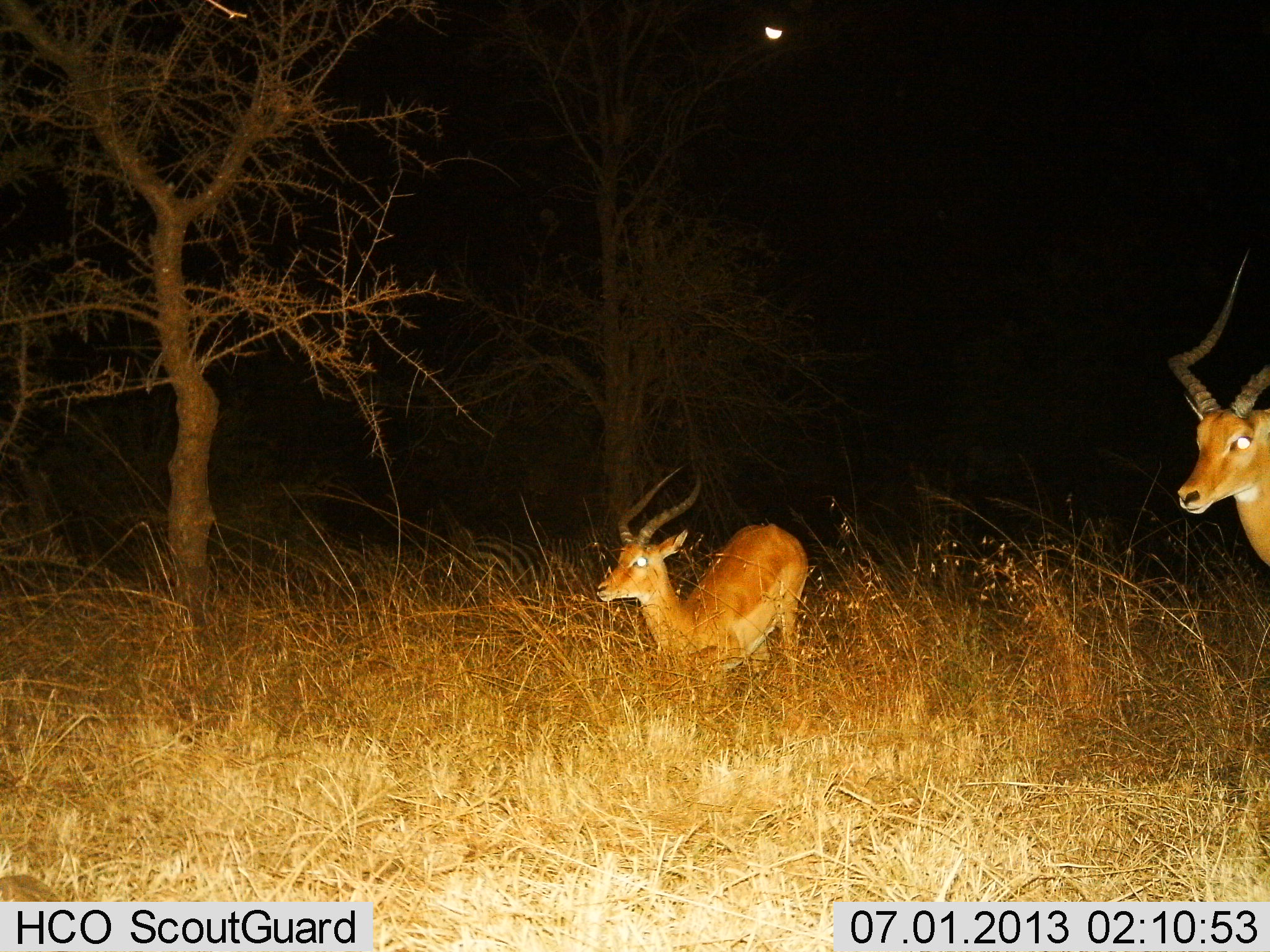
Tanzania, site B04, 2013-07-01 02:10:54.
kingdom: Animalia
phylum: Chordata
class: Mammalia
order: Artiodactyla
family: Bovidae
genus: Aepyceros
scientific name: Aepyceros melampus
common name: impala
Impala (Aepyceros melampus), count 2. Behavior (volunteer vote fractions): standing 90%, resting 20%, moving 10%, interacting 0%. Young present (vote fraction): 0%. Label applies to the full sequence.